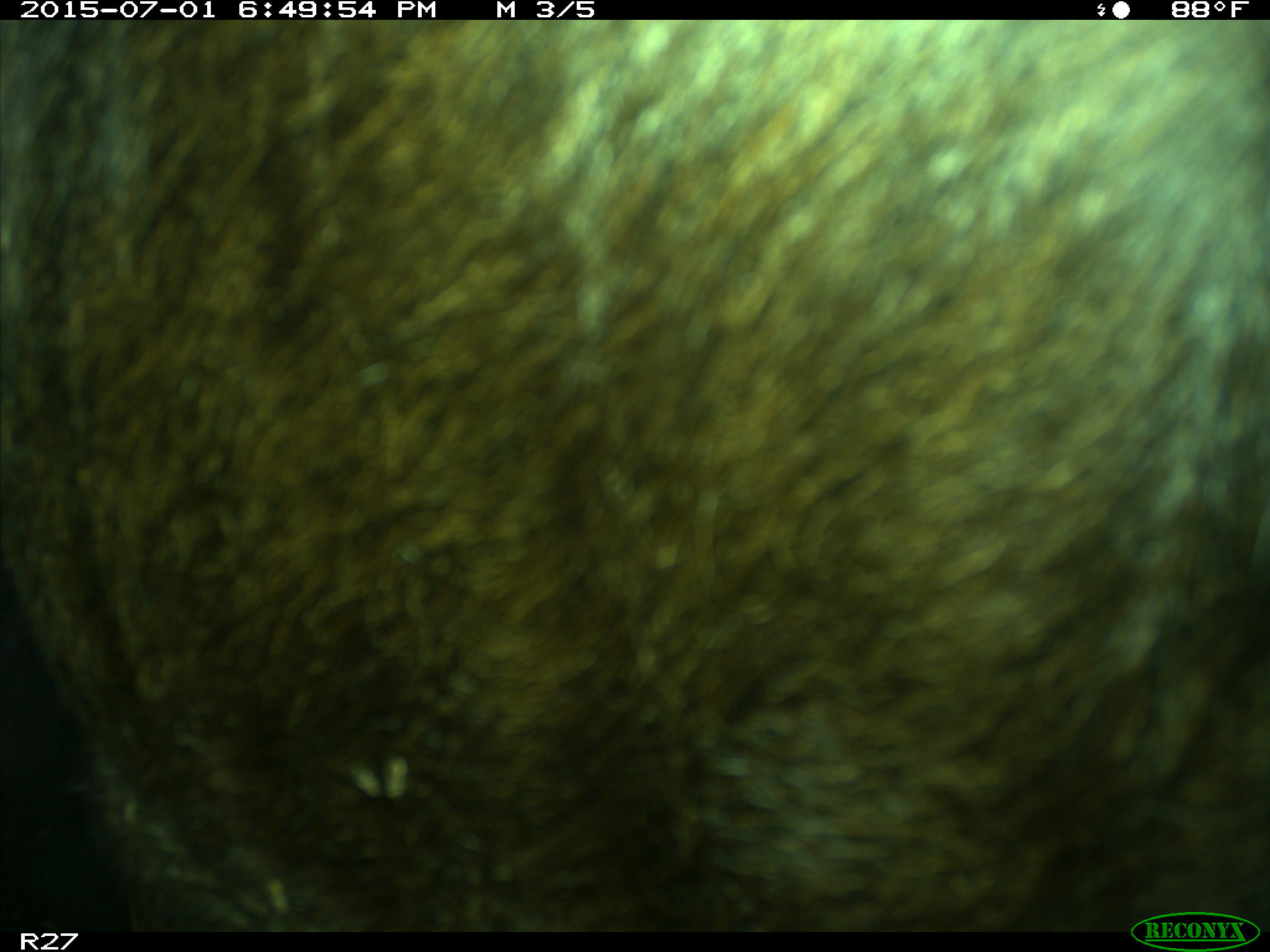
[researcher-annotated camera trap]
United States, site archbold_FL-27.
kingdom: Animalia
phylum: Chordata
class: Mammalia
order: Artiodactyla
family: Bovidae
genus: Bos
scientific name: Bos taurus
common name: domestic cow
Bos taurus (domestic cow).